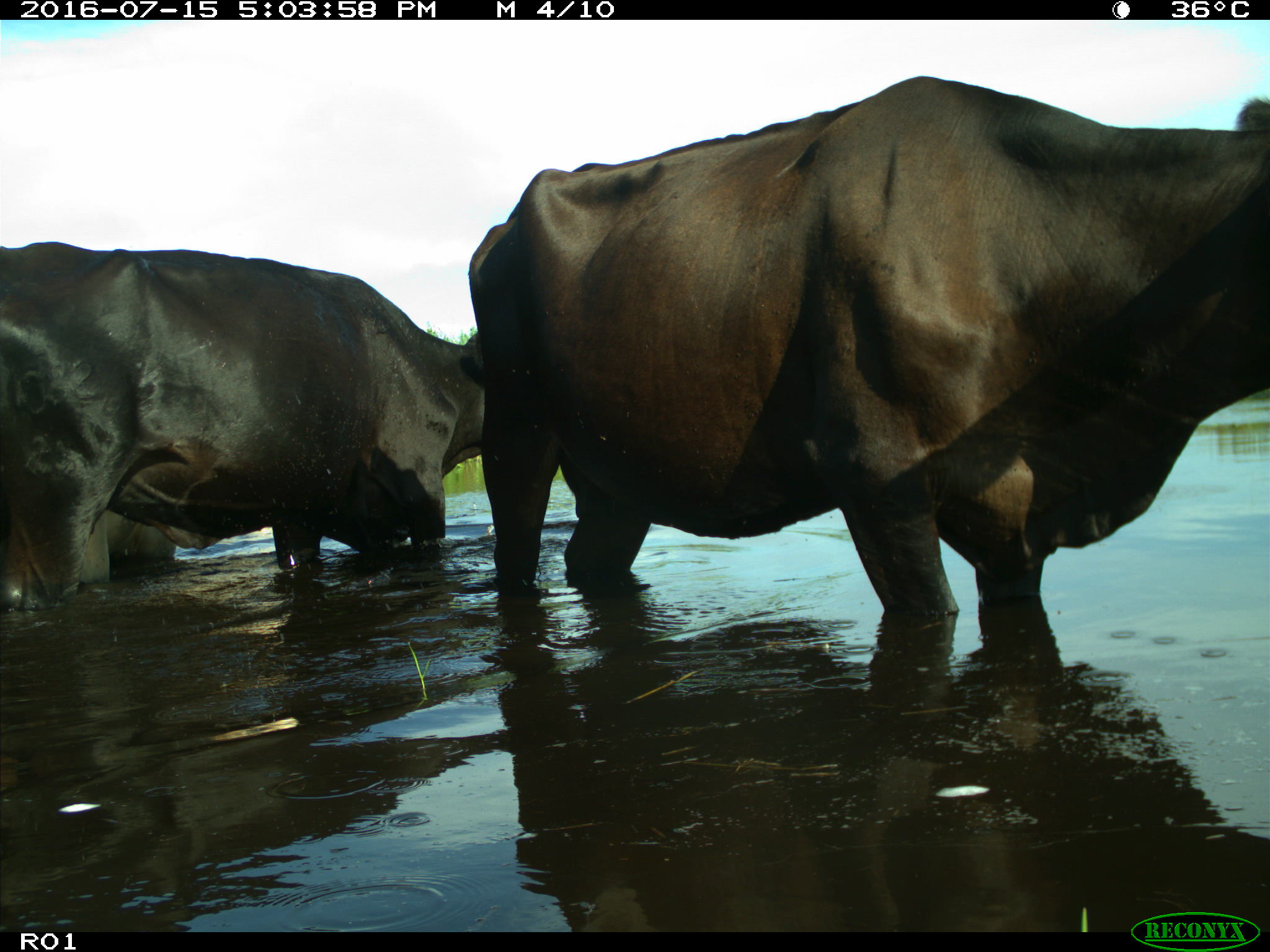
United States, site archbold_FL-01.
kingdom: Animalia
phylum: Chordata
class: Mammalia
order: Artiodactyla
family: Bovidae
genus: Bos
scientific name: Bos taurus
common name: domestic cow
Bos taurus (domestic cow).